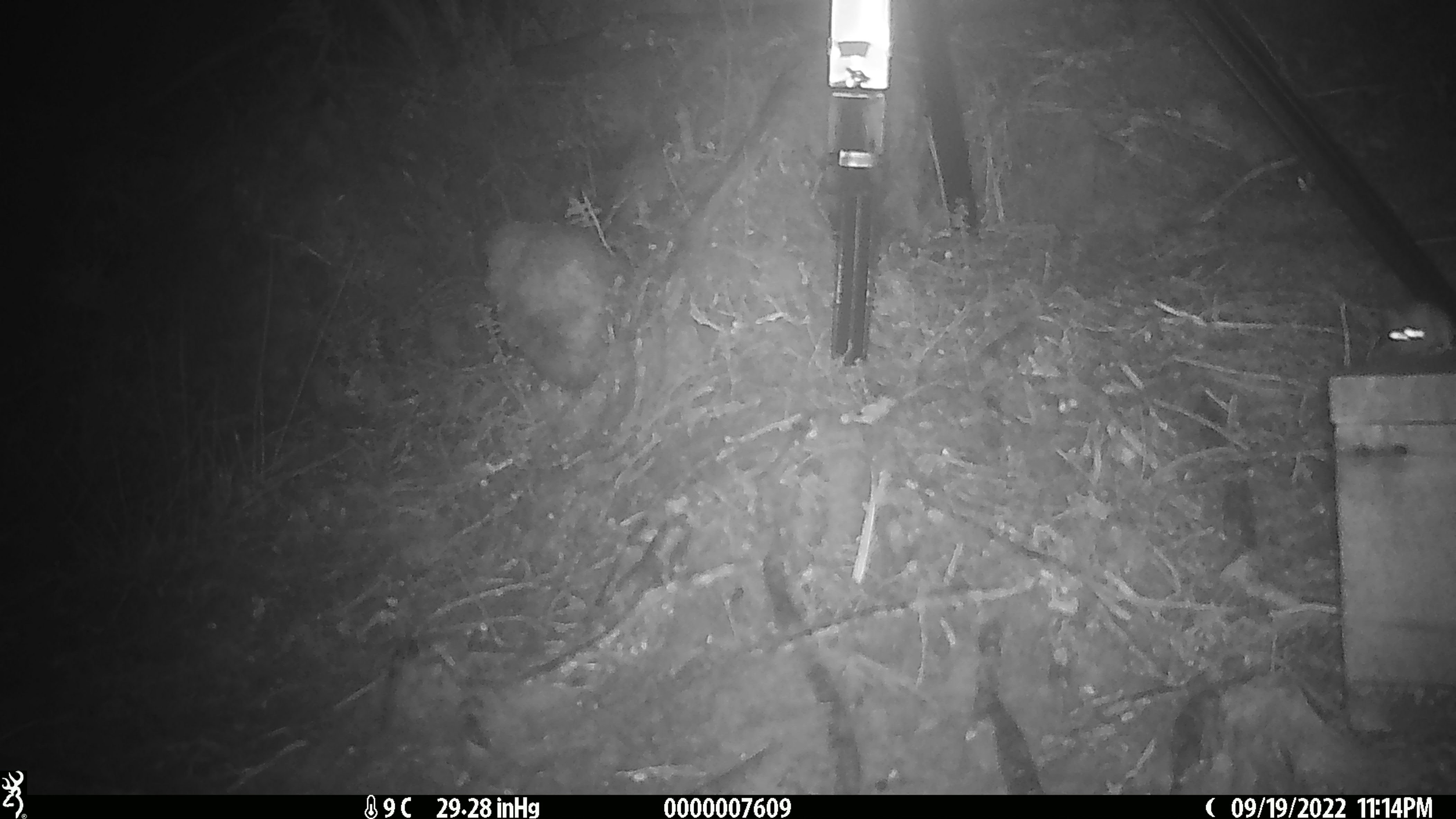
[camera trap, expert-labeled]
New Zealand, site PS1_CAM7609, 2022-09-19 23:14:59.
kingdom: Animalia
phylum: Chordata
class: Mammalia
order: Rodentia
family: Muridae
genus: Mus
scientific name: Mus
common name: mouse